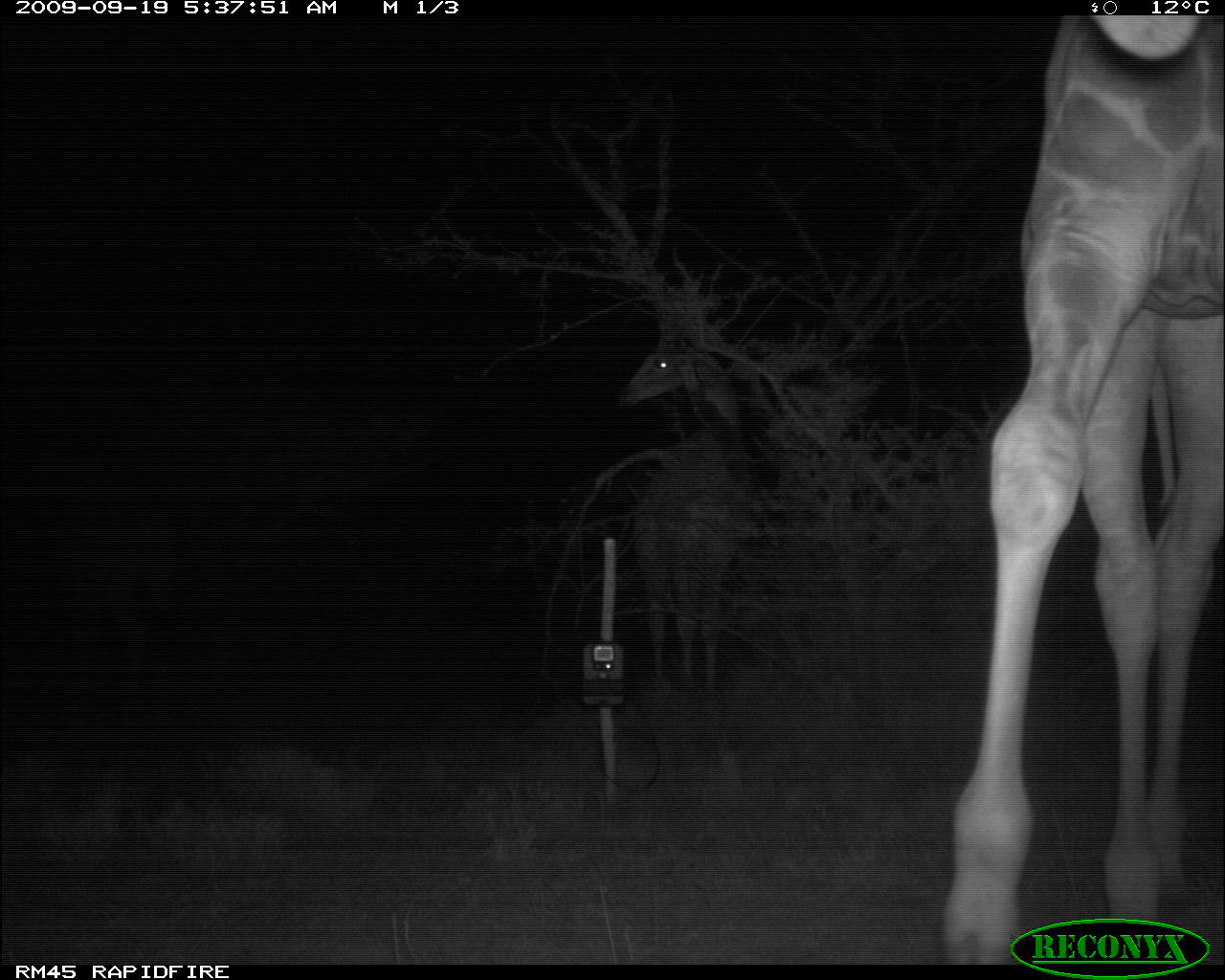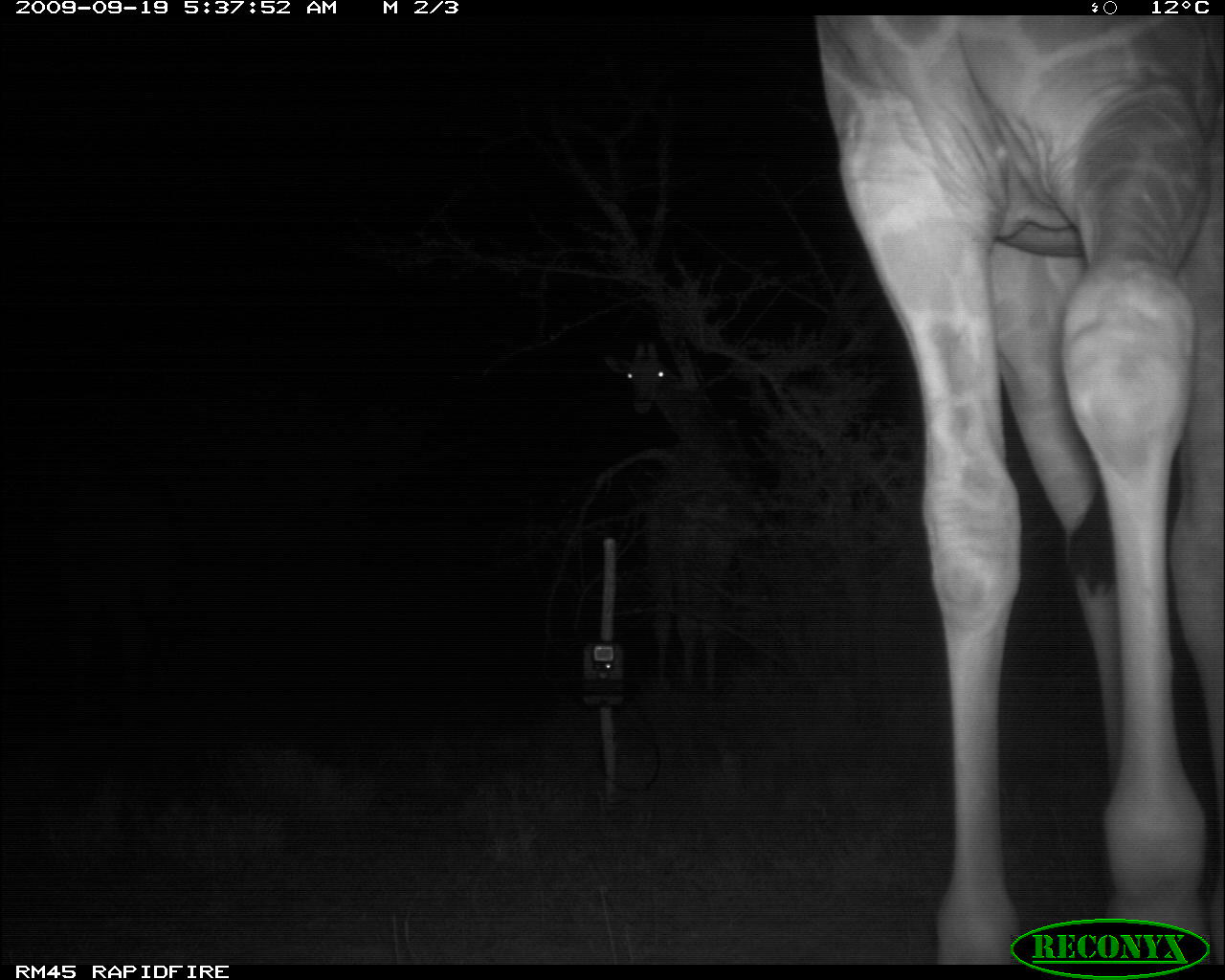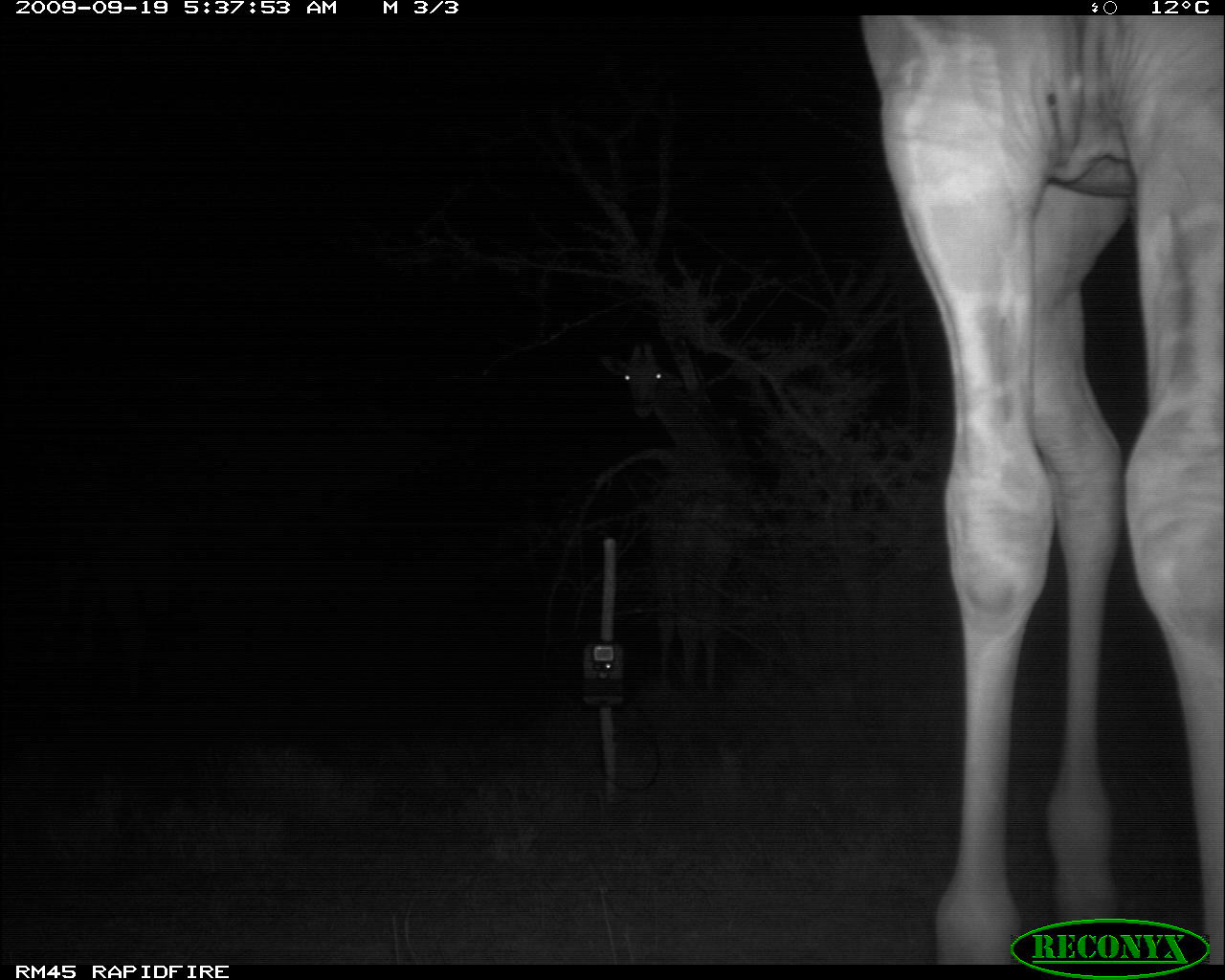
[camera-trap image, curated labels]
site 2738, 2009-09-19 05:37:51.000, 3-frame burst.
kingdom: Animalia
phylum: Chordata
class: Mammalia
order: Artiodactyla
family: Giraffidae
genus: Giraffa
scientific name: Giraffa camelopardalis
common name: giraffe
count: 2